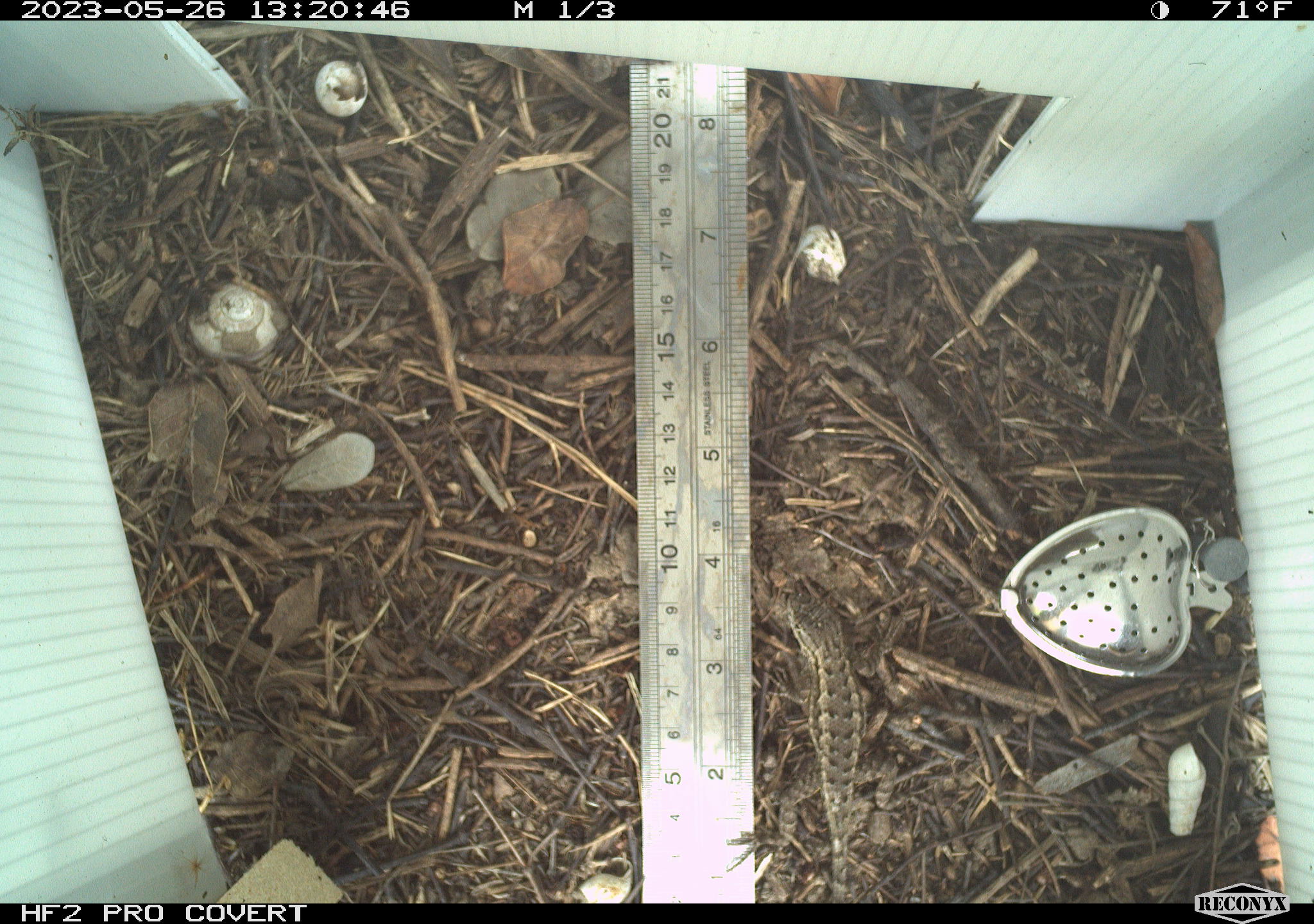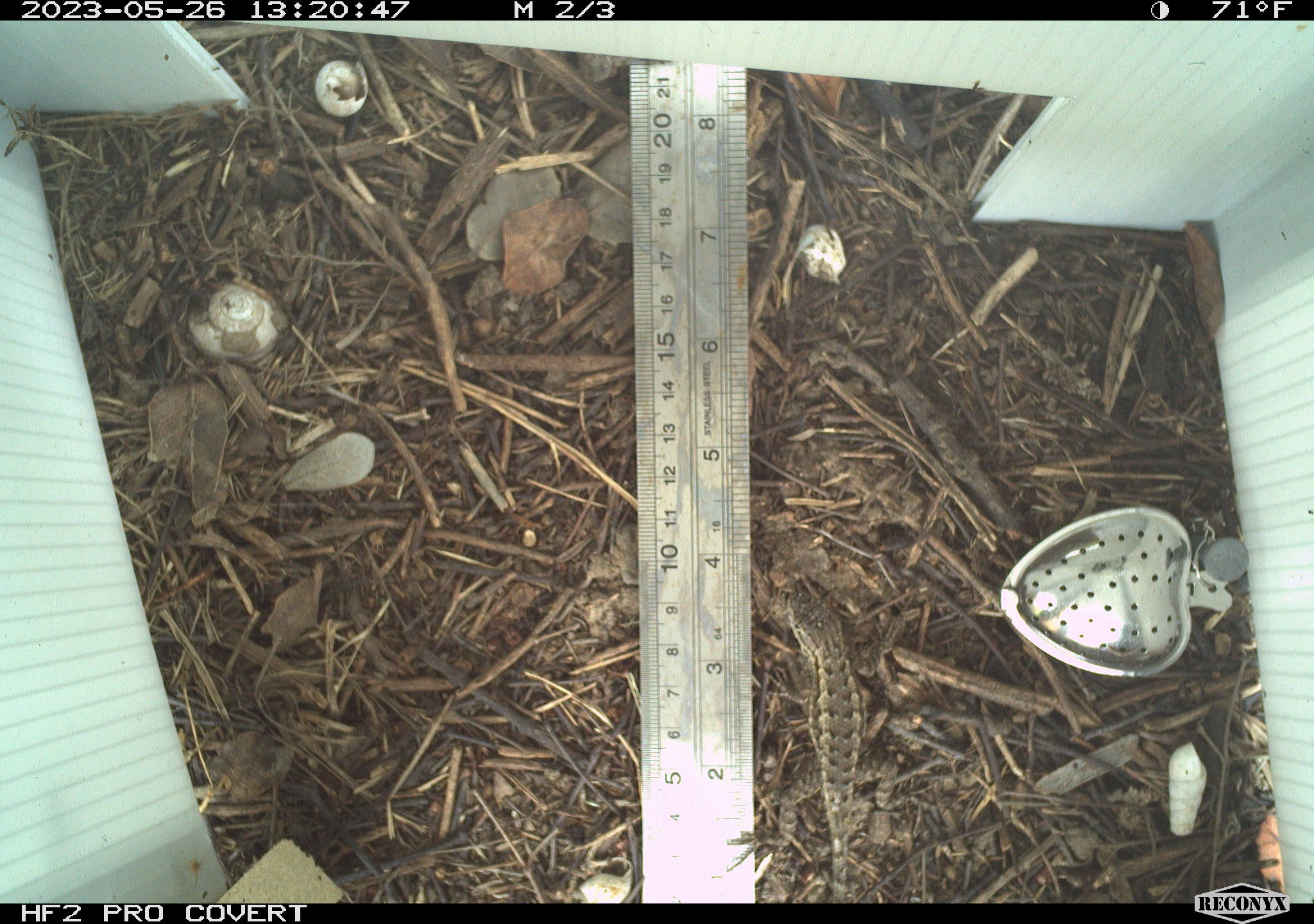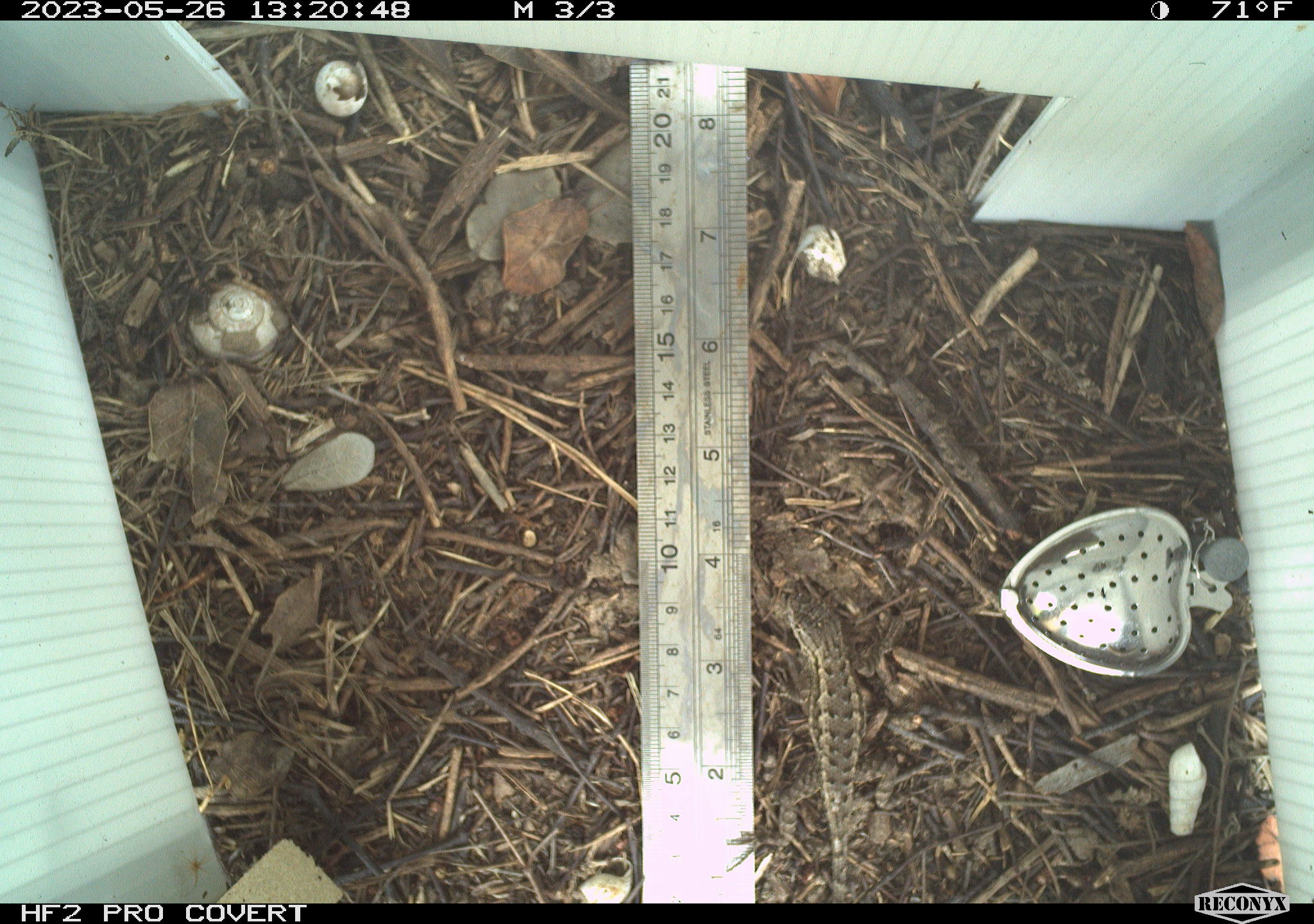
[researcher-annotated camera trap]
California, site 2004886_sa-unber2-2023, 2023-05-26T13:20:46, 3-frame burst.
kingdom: Animalia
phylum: Chordata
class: Reptilia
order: Squamata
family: Phrynosomatidae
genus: Sceloporus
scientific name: Sceloporus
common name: spiny lizards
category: sceloporus species